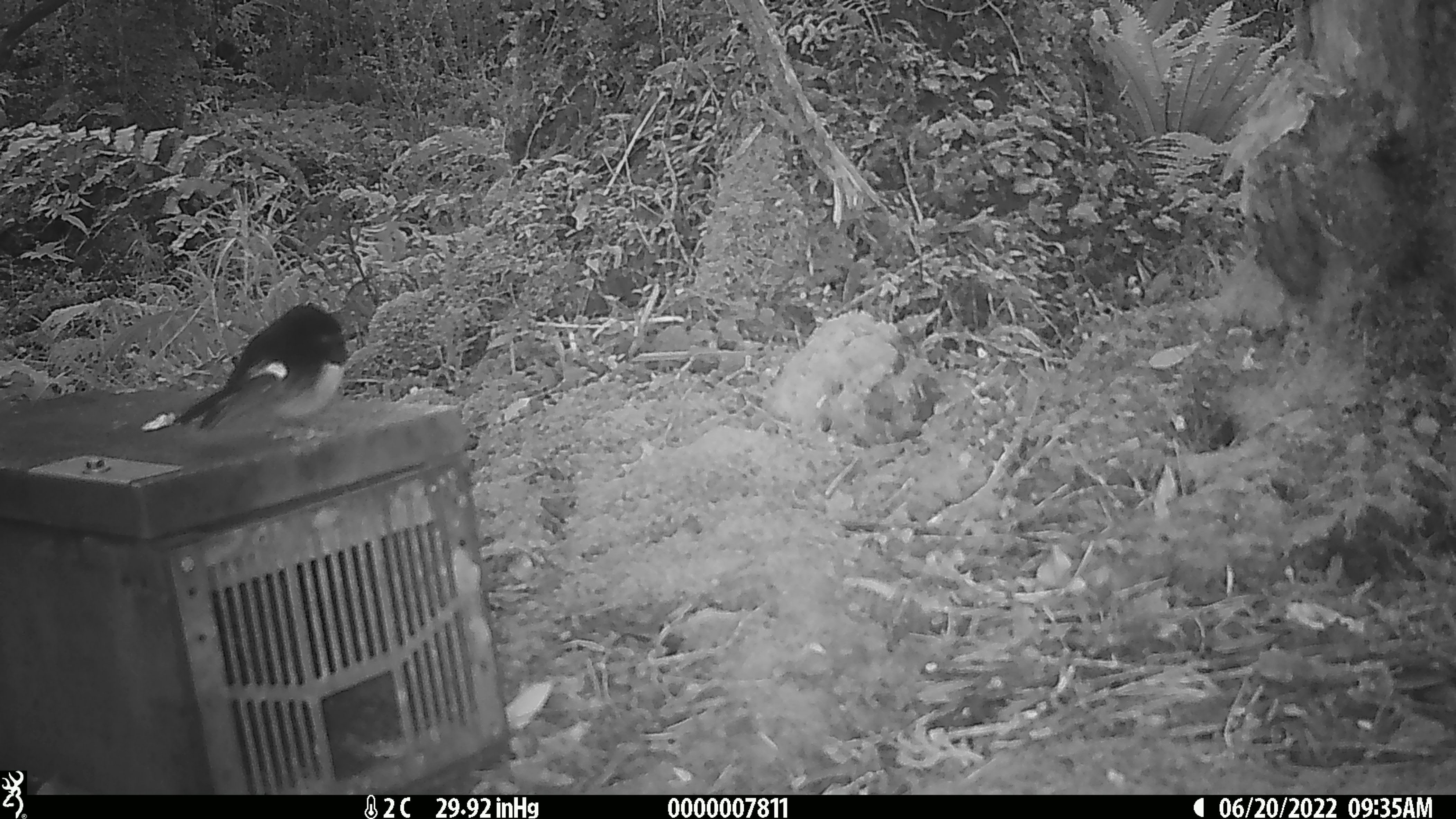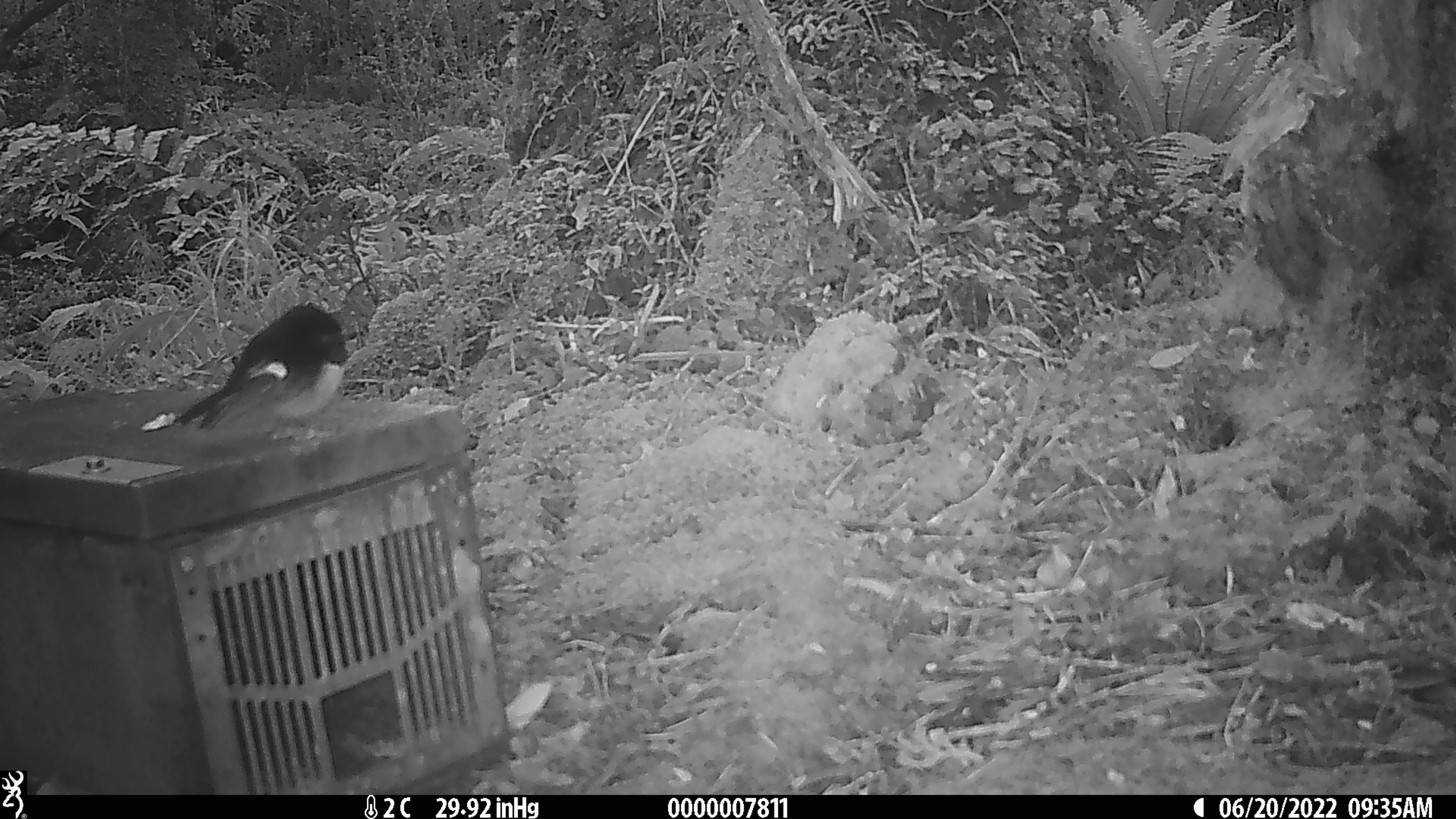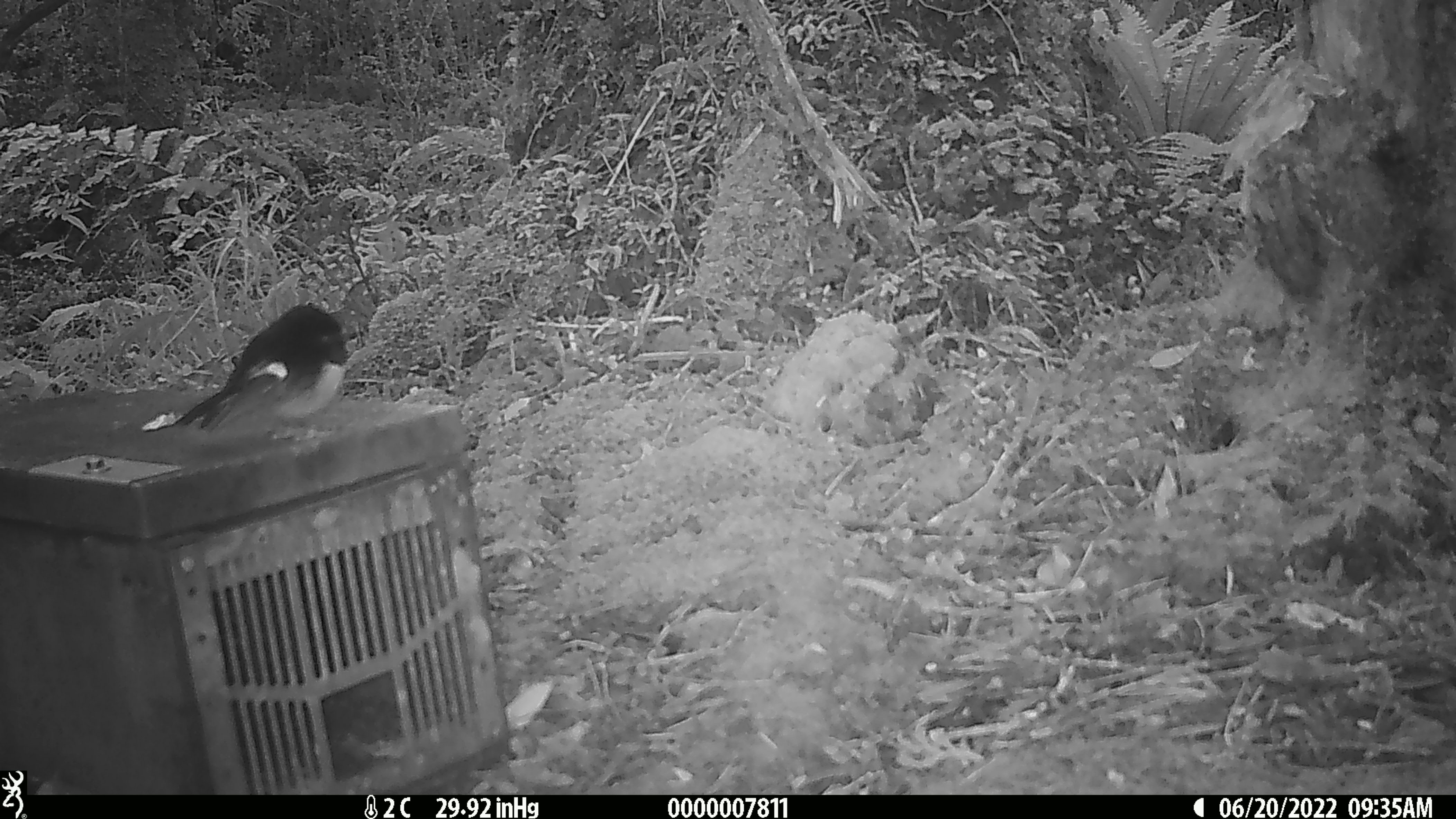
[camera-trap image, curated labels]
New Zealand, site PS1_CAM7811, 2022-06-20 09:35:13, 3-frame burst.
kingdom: Animalia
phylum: Chordata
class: Aves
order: Passeriformes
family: Petroicidae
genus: Petroica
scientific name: Petroica macrocephala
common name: tomtit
Tomtit (Petroica macrocephala).